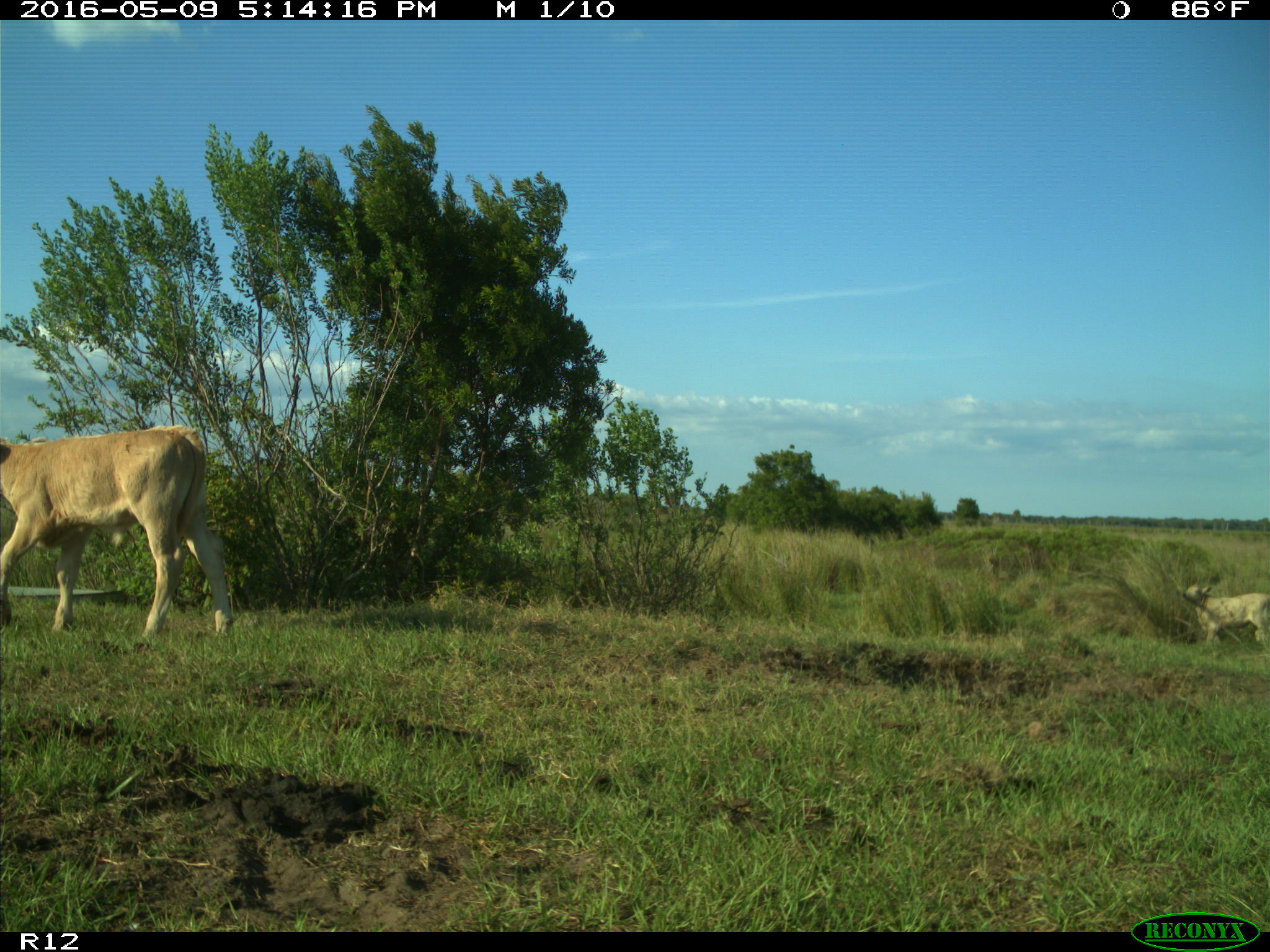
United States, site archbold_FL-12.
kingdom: Animalia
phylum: Chordata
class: Mammalia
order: Artiodactyla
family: Bovidae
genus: Bos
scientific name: Bos taurus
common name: domestic cow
Bos taurus (domestic cow).